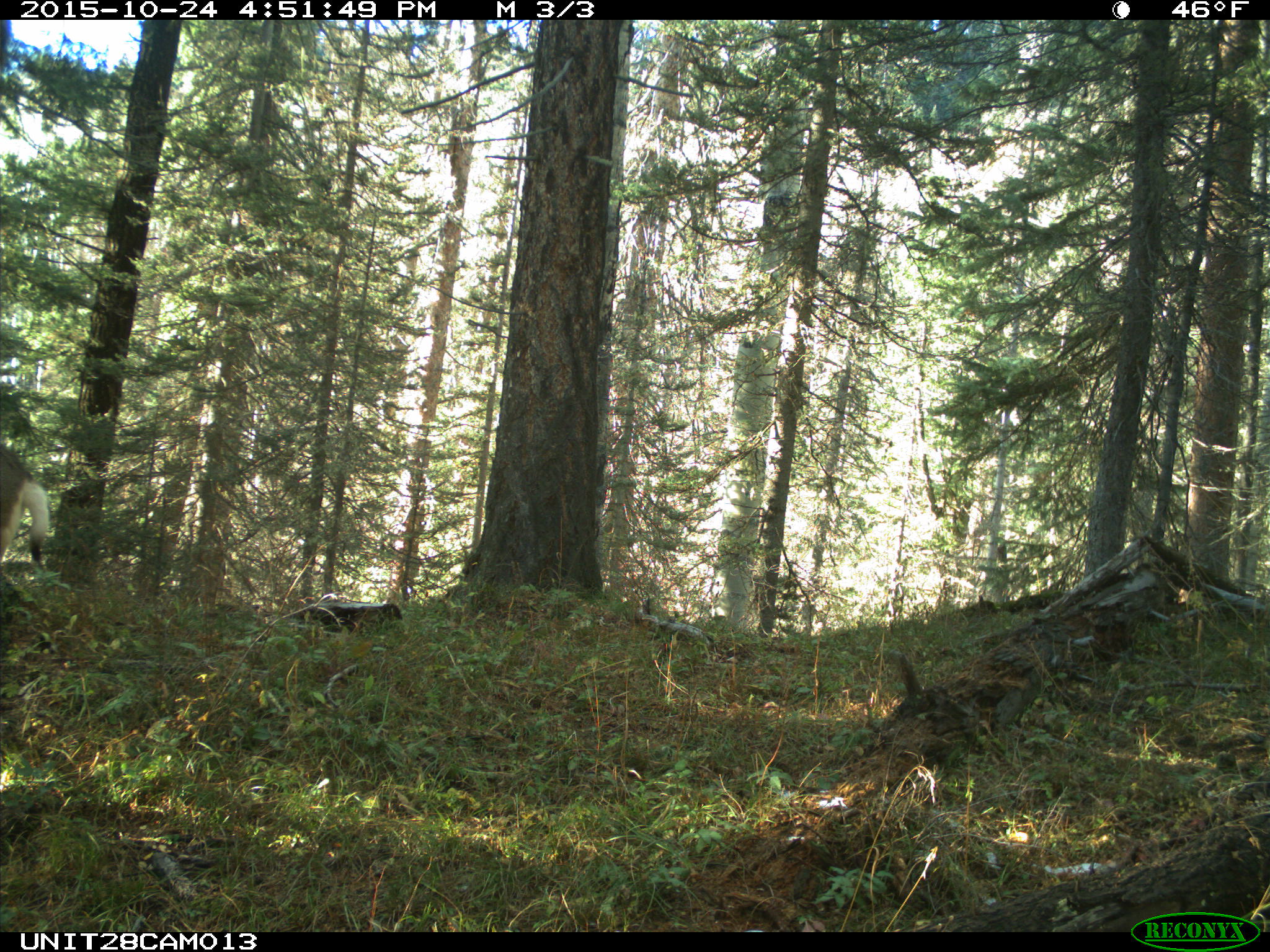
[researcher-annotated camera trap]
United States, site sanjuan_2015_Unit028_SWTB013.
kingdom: Animalia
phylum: Chordata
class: Mammalia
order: Artiodactyla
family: Cervidae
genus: Odocoileus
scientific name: Odocoileus hemionus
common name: mule deer